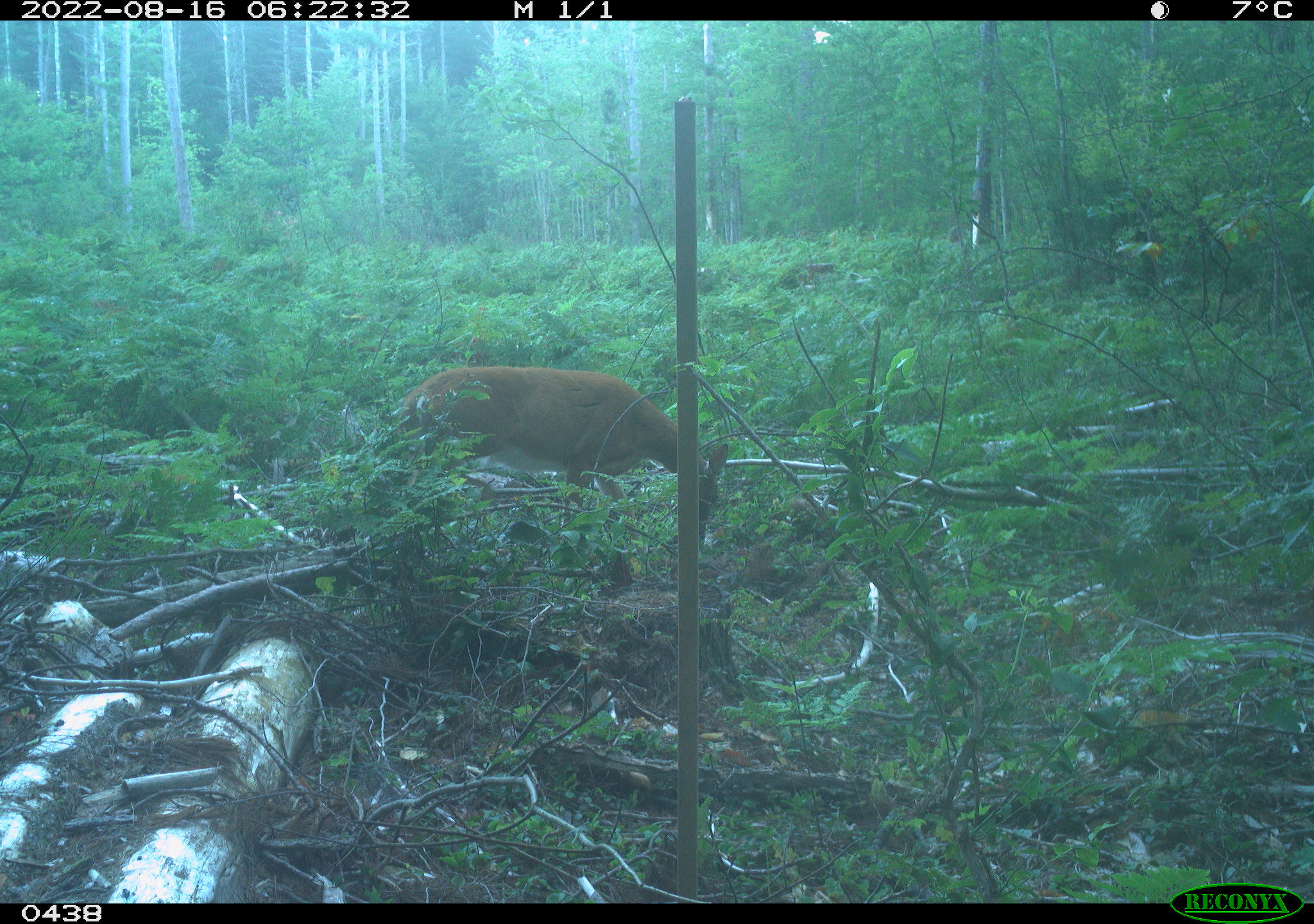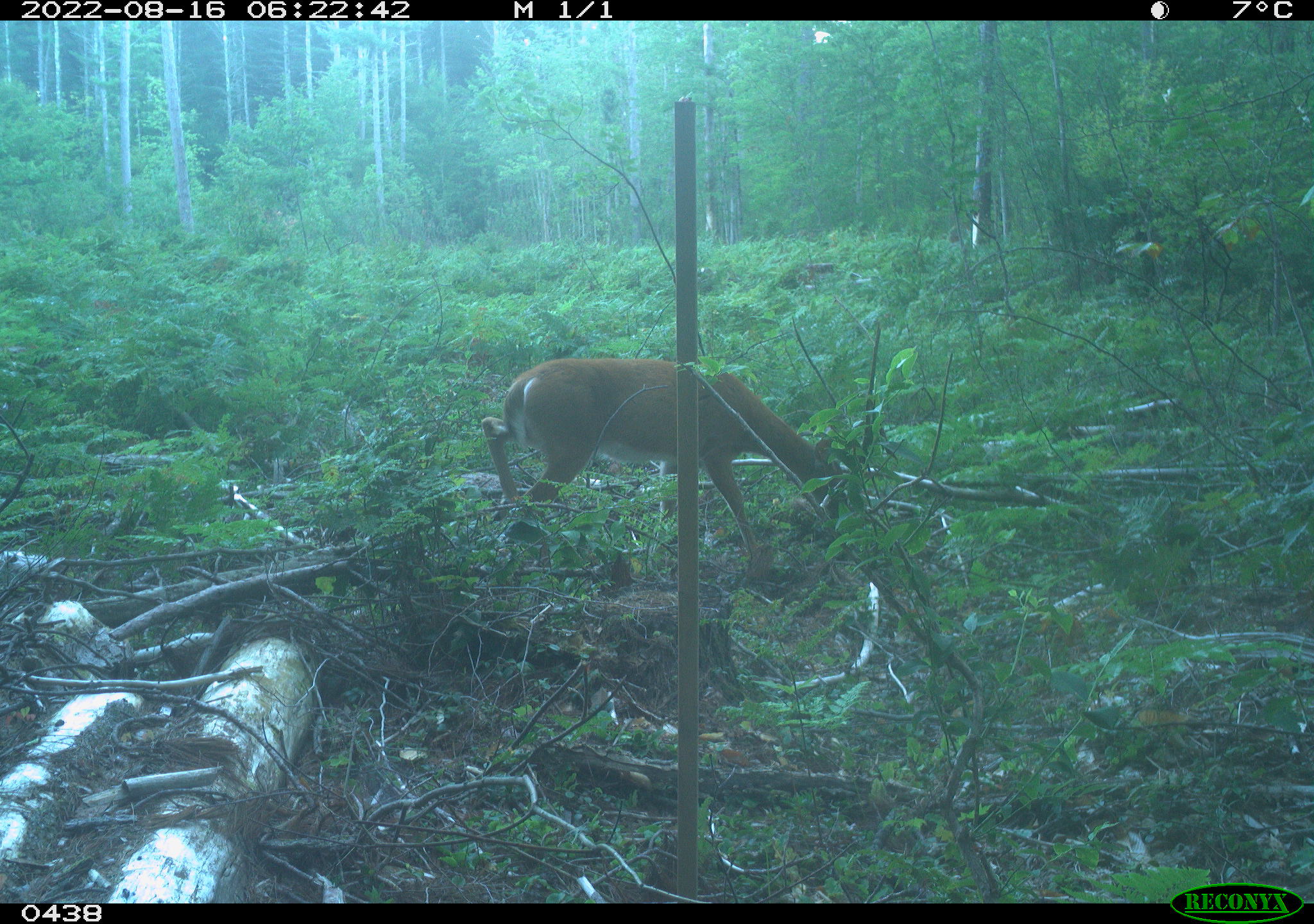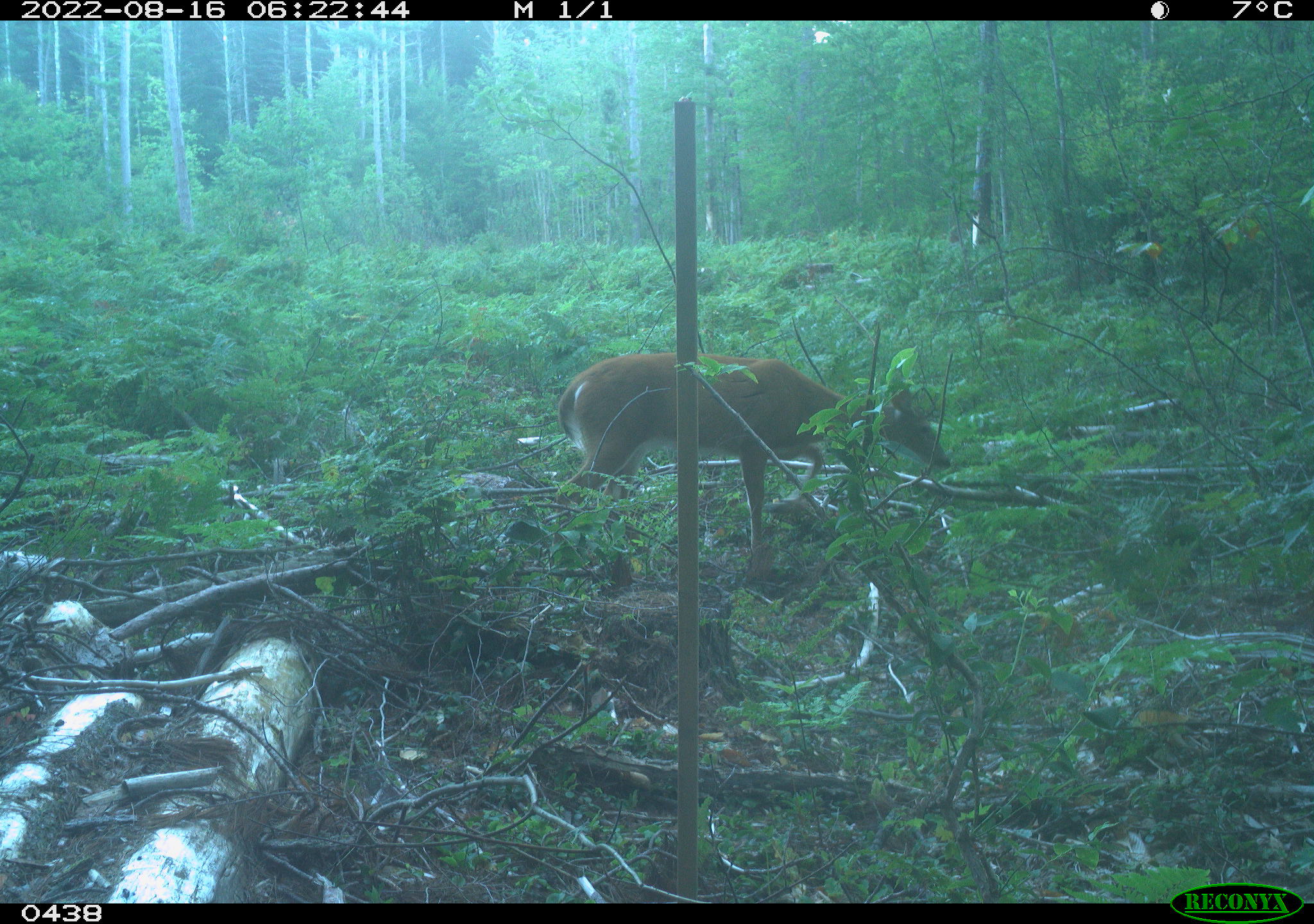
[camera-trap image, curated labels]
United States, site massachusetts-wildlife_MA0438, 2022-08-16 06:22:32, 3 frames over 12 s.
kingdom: Animalia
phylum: Chordata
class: Mammalia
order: Artiodactyla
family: Cervidae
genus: Odocoileus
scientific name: Odocoileus virginianus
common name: white-tailed deer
White-tailed deer (Odocoileus virginianus).